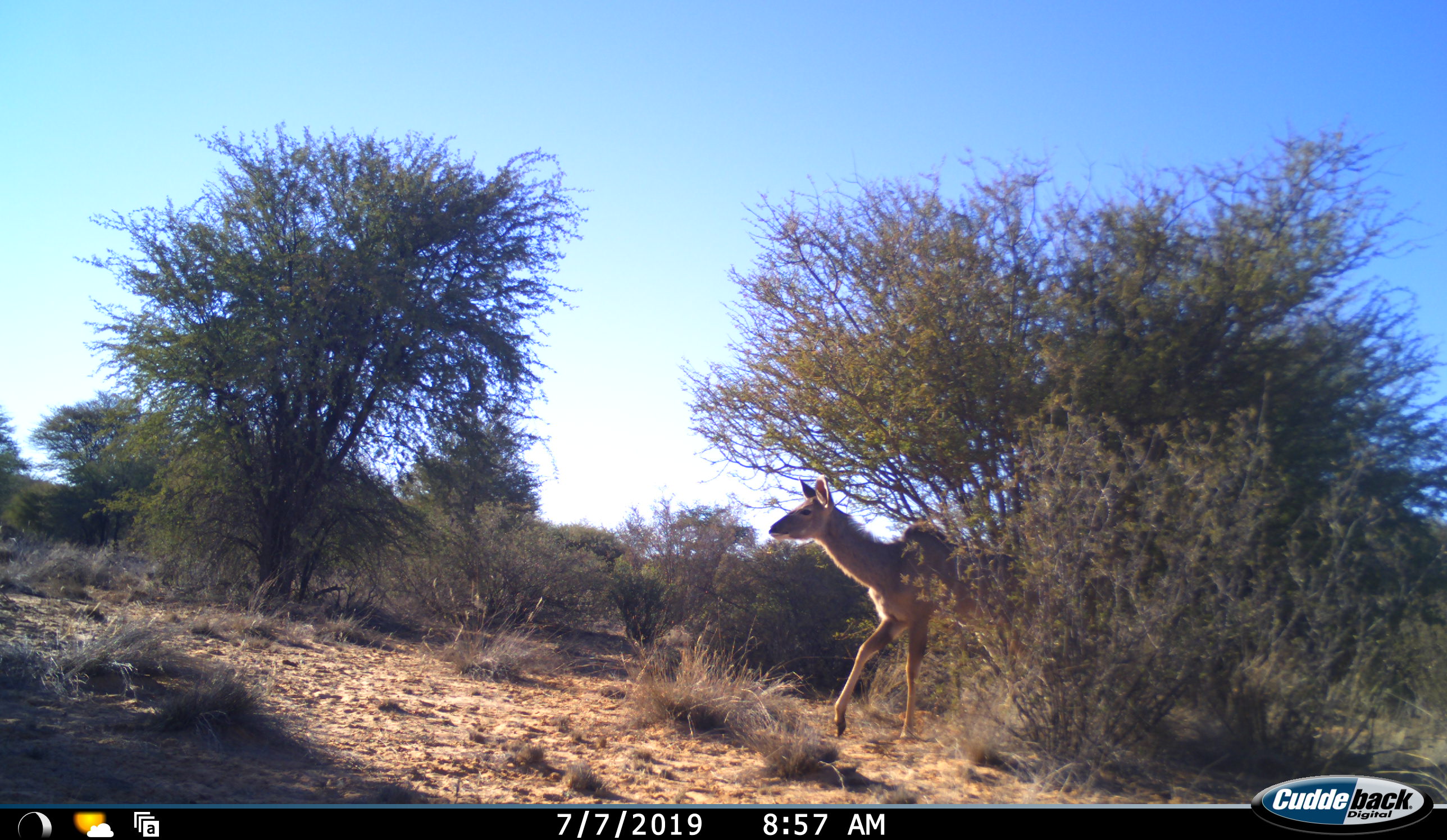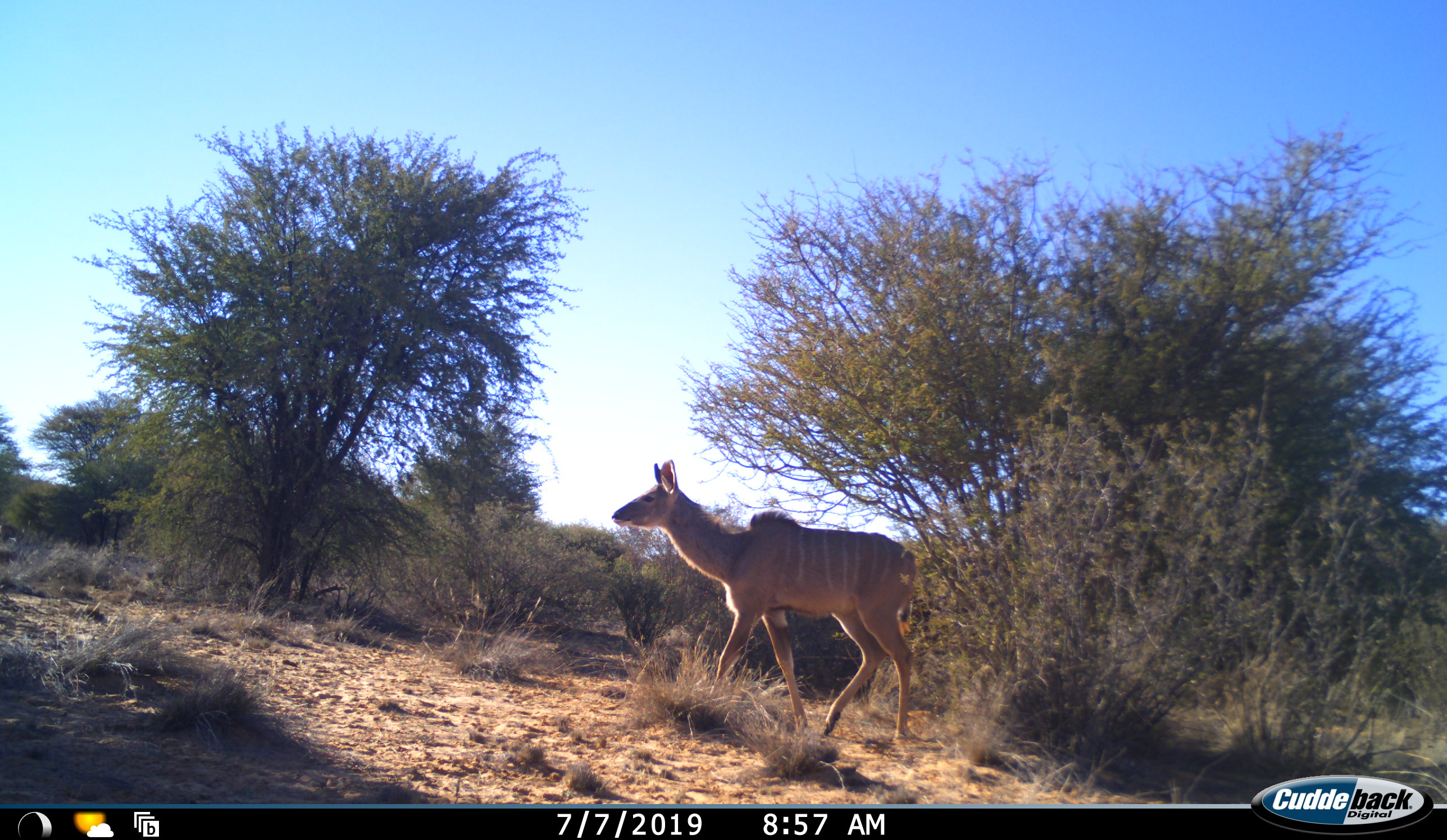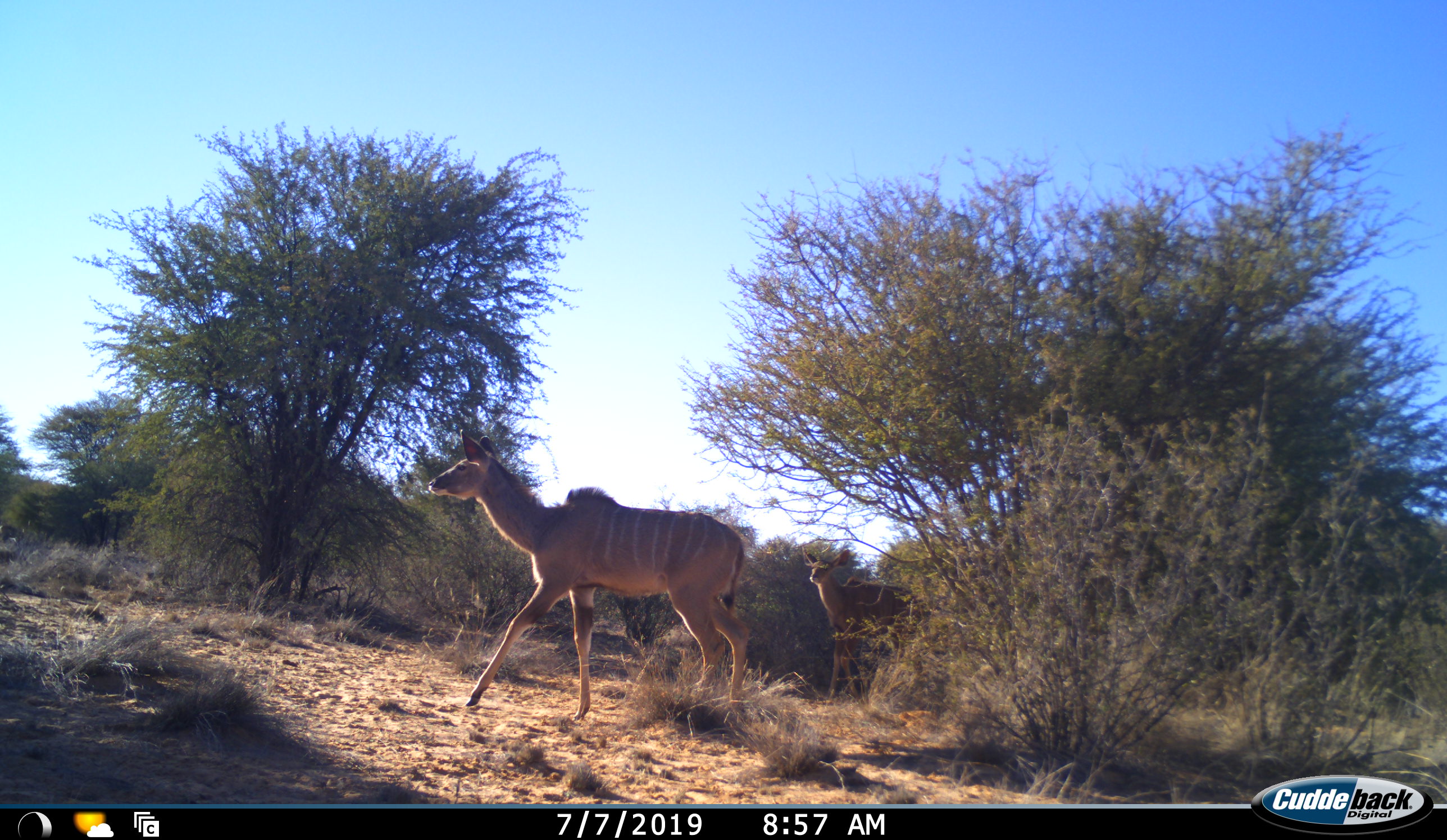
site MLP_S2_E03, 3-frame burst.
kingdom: Animalia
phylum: Chordata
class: Mammalia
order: Artiodactyla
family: Bovidae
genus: Tragelaphus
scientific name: Tragelaphus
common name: kudu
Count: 2.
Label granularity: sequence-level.